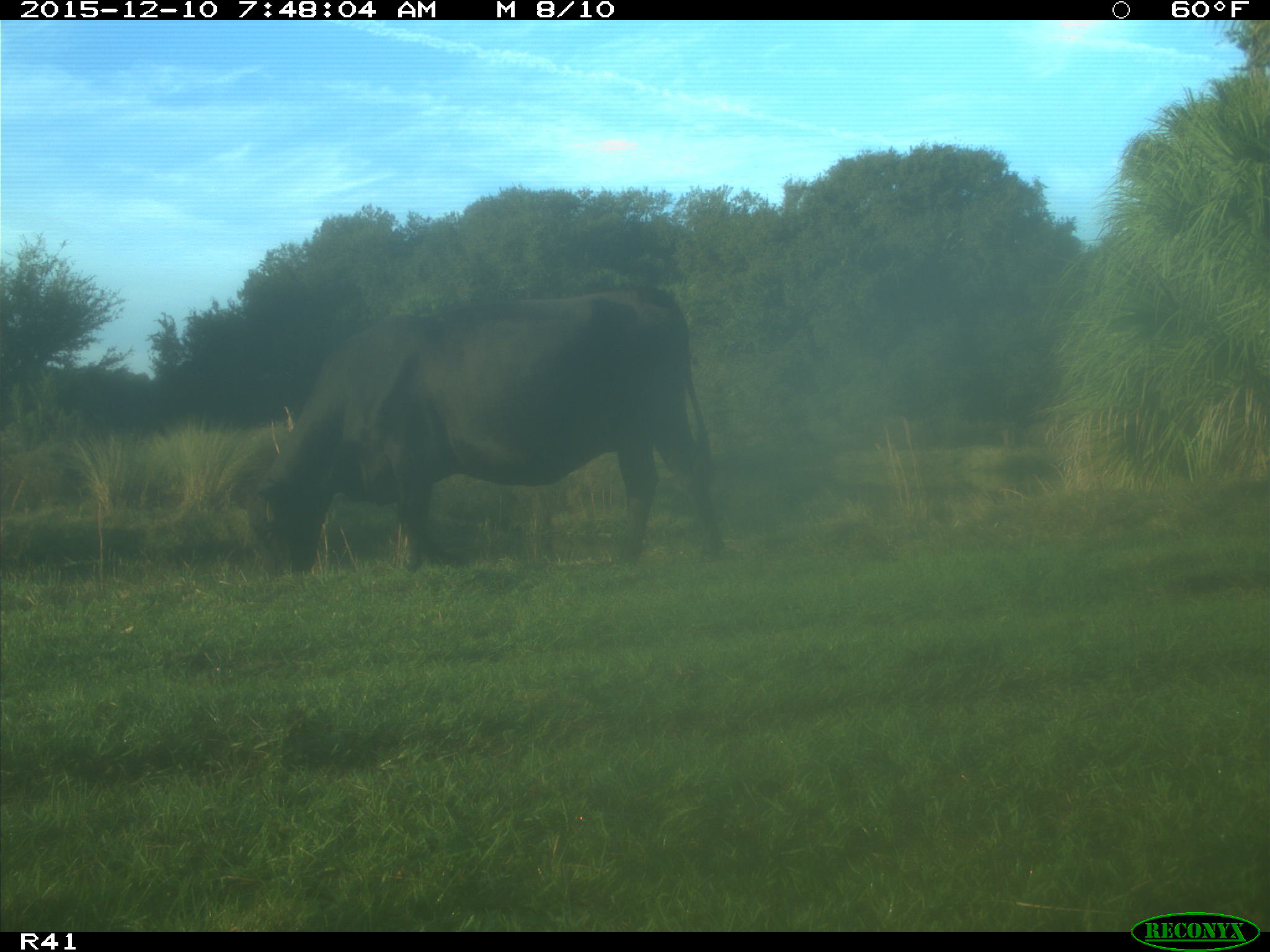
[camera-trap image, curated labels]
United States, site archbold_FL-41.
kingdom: Animalia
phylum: Chordata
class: Mammalia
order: Artiodactyla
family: Bovidae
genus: Bos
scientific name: Bos taurus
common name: domestic cow